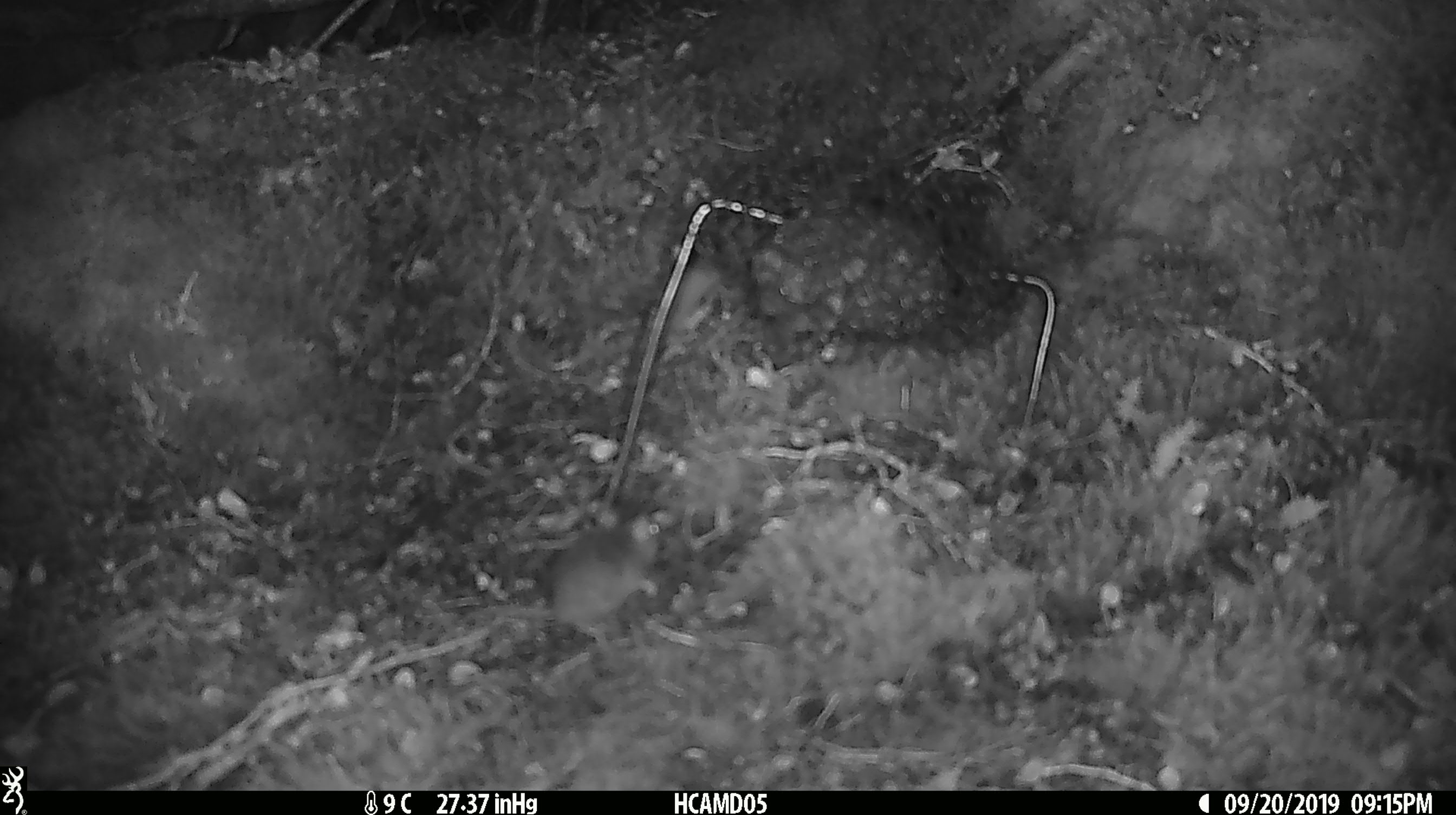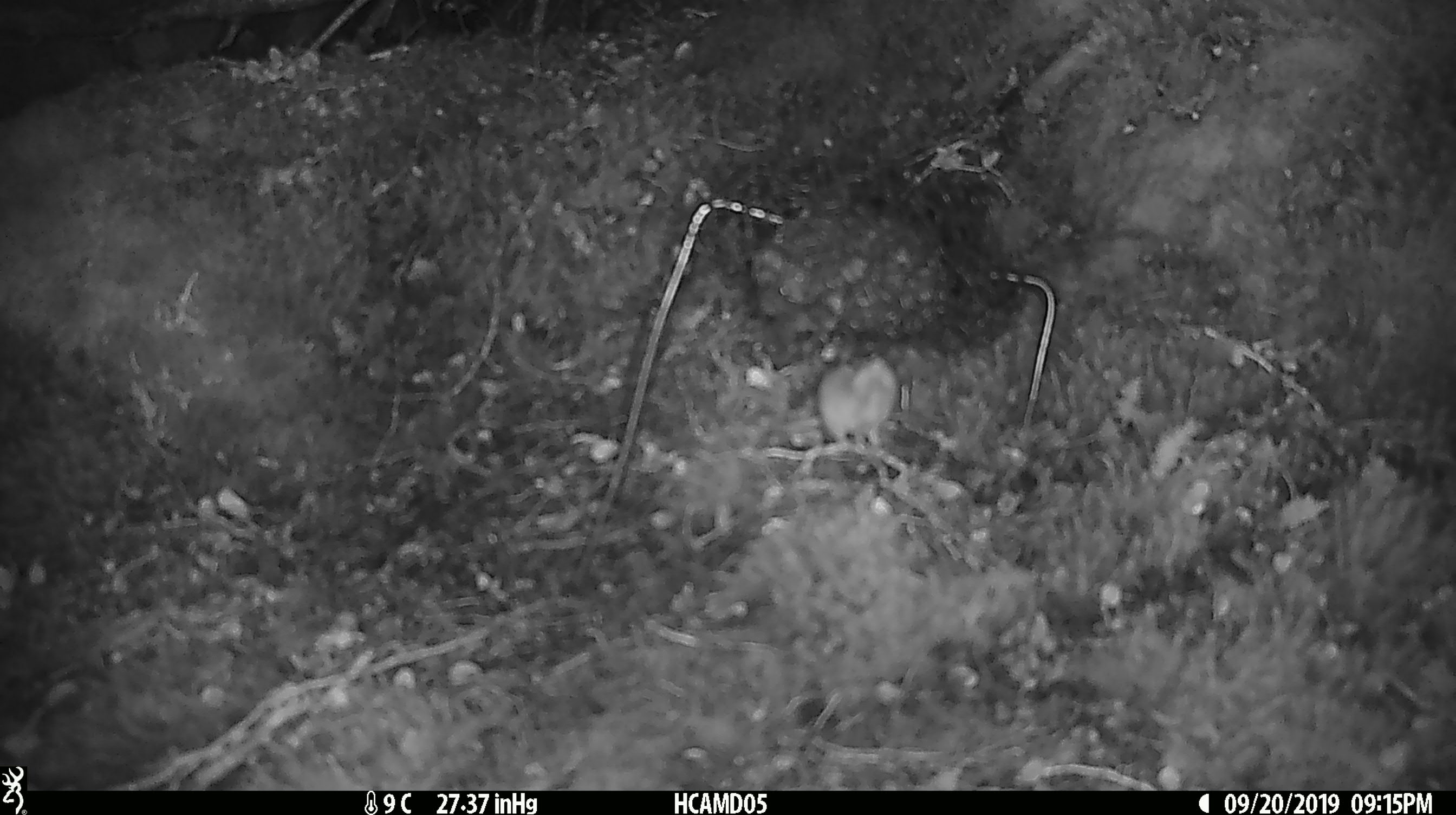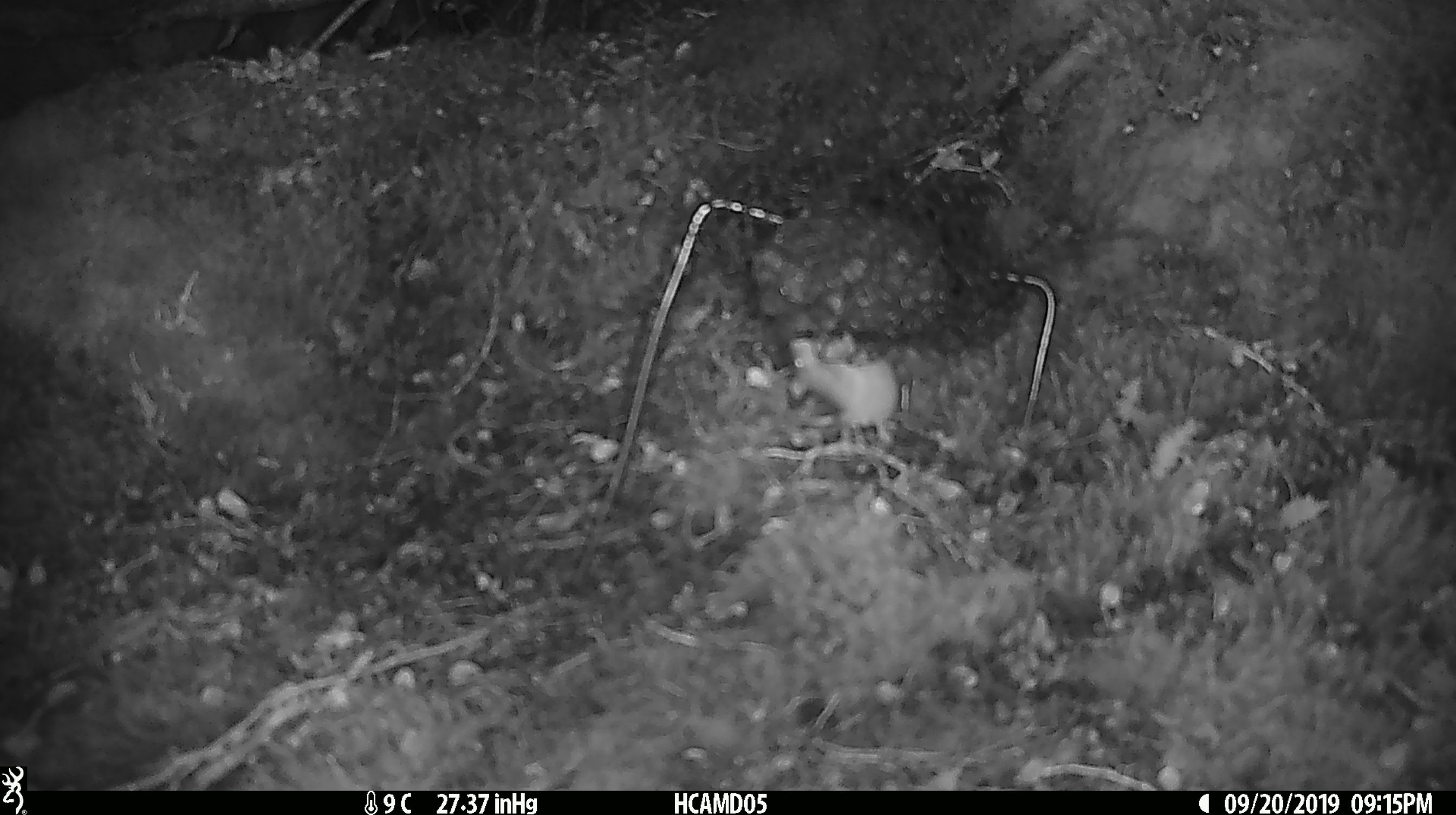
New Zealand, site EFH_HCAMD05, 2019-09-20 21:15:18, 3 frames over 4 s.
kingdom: Animalia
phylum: Chordata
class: Mammalia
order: Rodentia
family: Muridae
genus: Mus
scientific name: Mus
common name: mouse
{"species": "mouse (Mus)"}